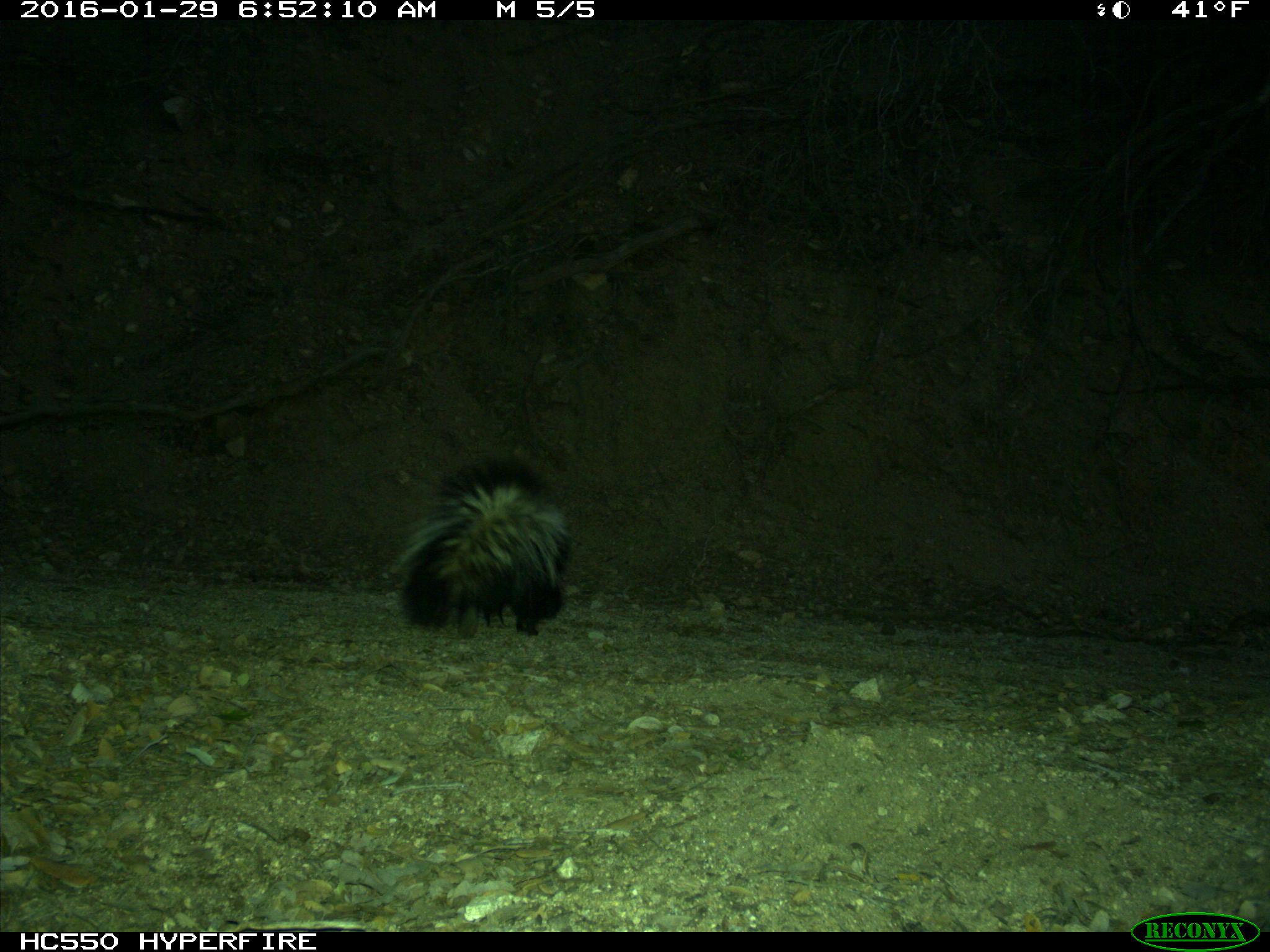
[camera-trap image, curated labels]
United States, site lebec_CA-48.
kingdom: Animalia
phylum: Chordata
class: Mammalia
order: Carnivora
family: Mephitidae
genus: Mephitis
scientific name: Mephitis mephitis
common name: striped skunk